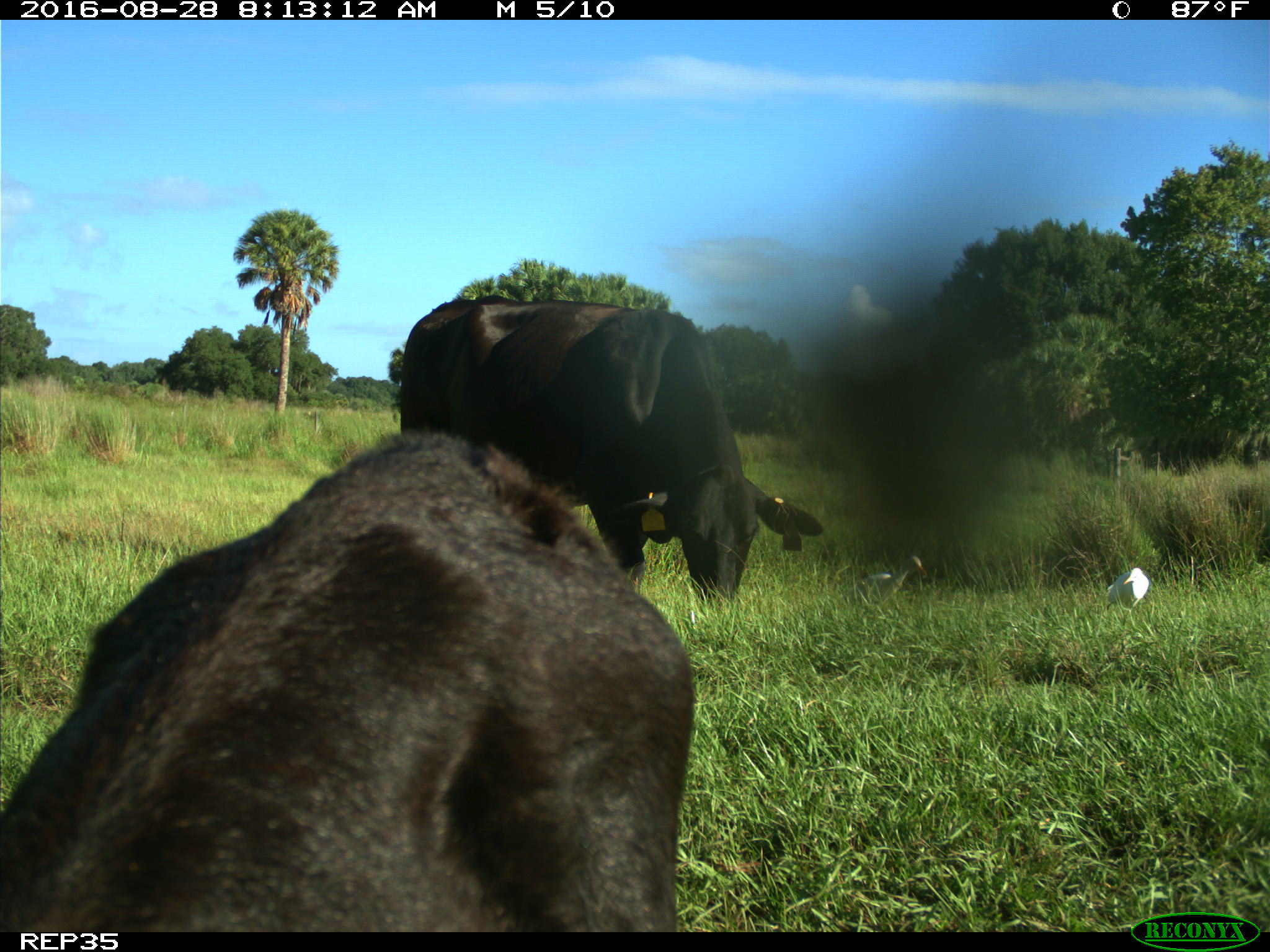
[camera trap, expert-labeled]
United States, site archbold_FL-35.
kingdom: Animalia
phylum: Chordata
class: Mammalia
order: Artiodactyla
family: Bovidae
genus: Bos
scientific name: Bos taurus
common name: domestic cow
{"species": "Bos taurus (domestic cow)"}